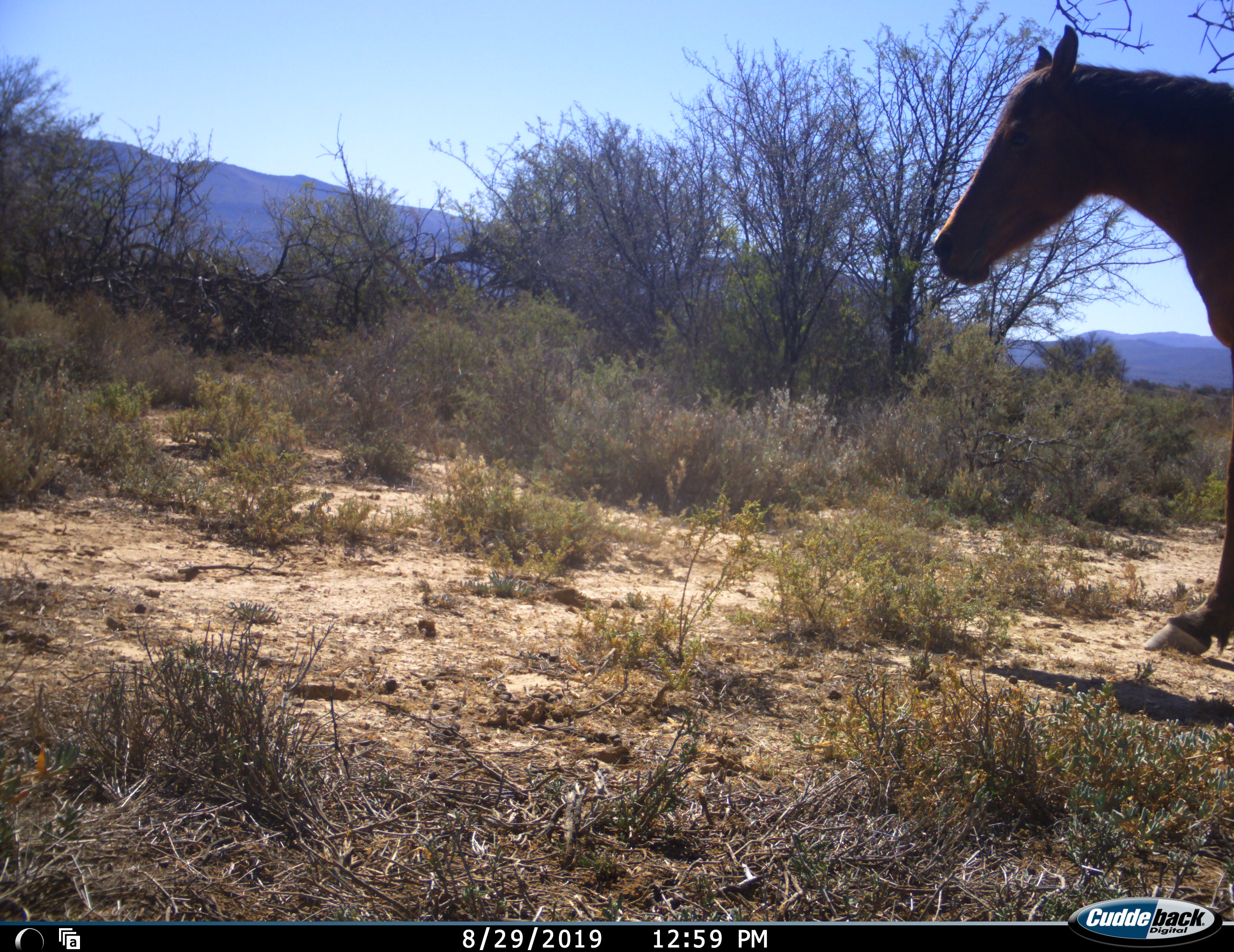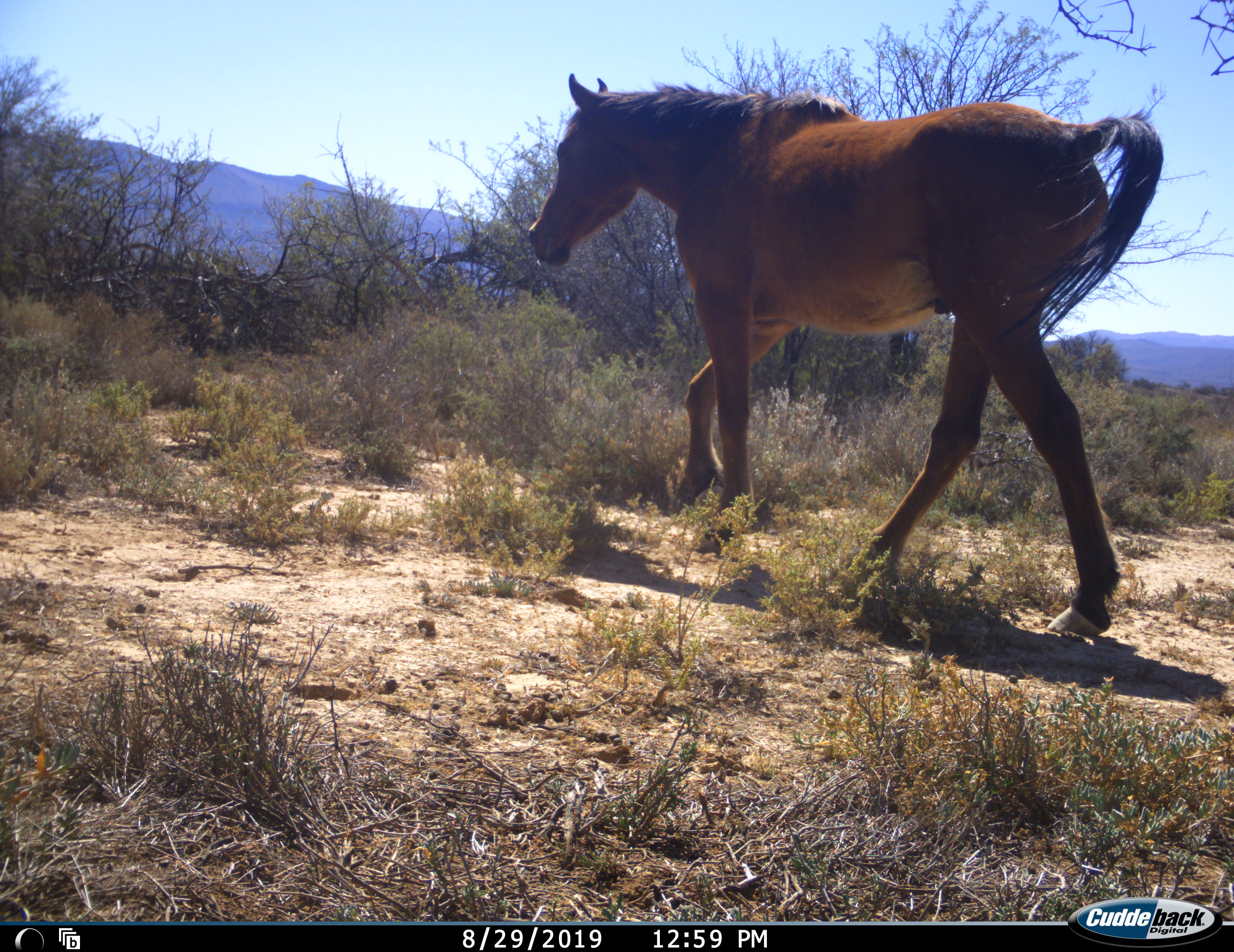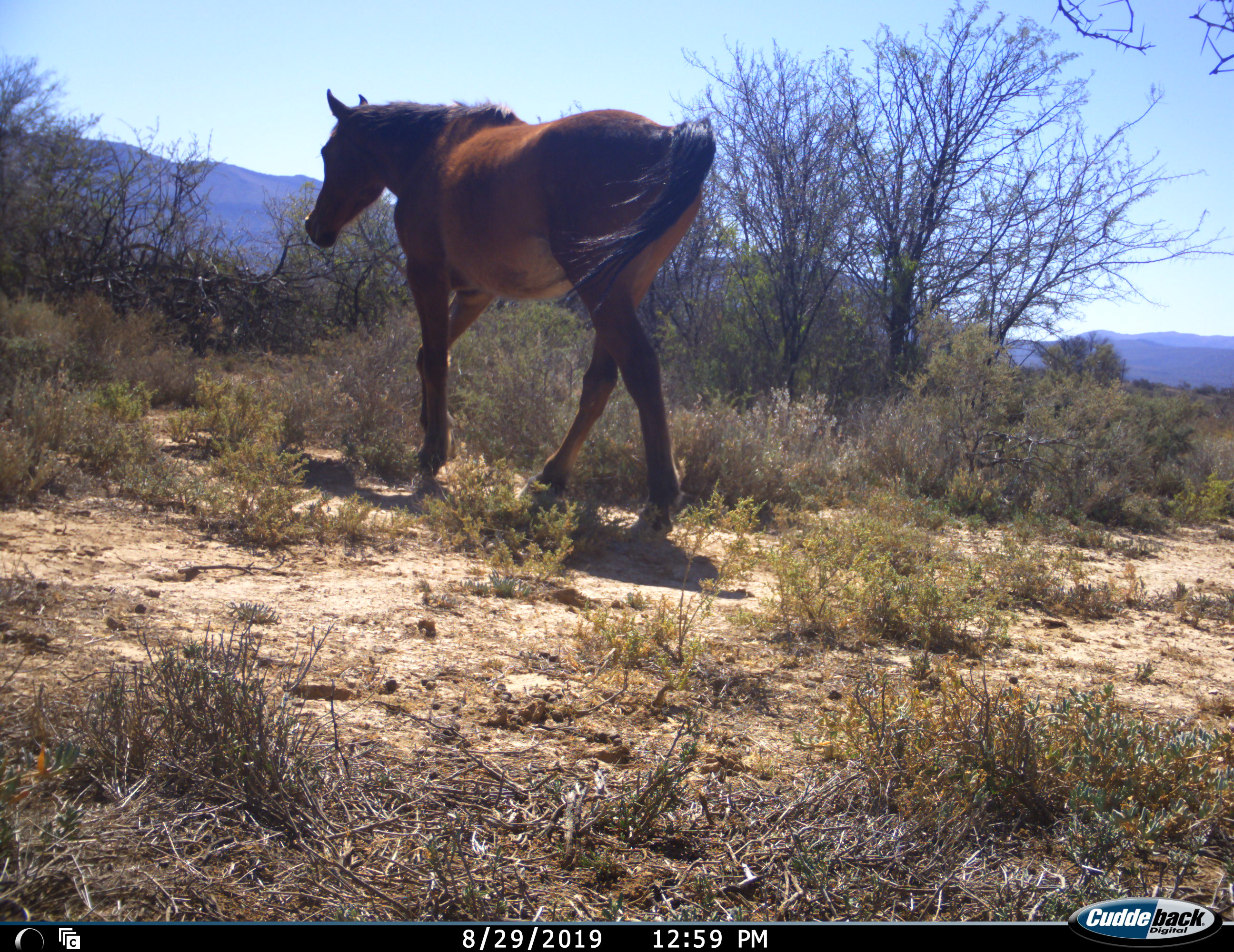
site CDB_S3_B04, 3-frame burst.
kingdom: Animalia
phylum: Chordata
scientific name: Vertebrata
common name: domestic animal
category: domesticanimal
Domesticanimal (domestic animal) (Vertebrata), count 1. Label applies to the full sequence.